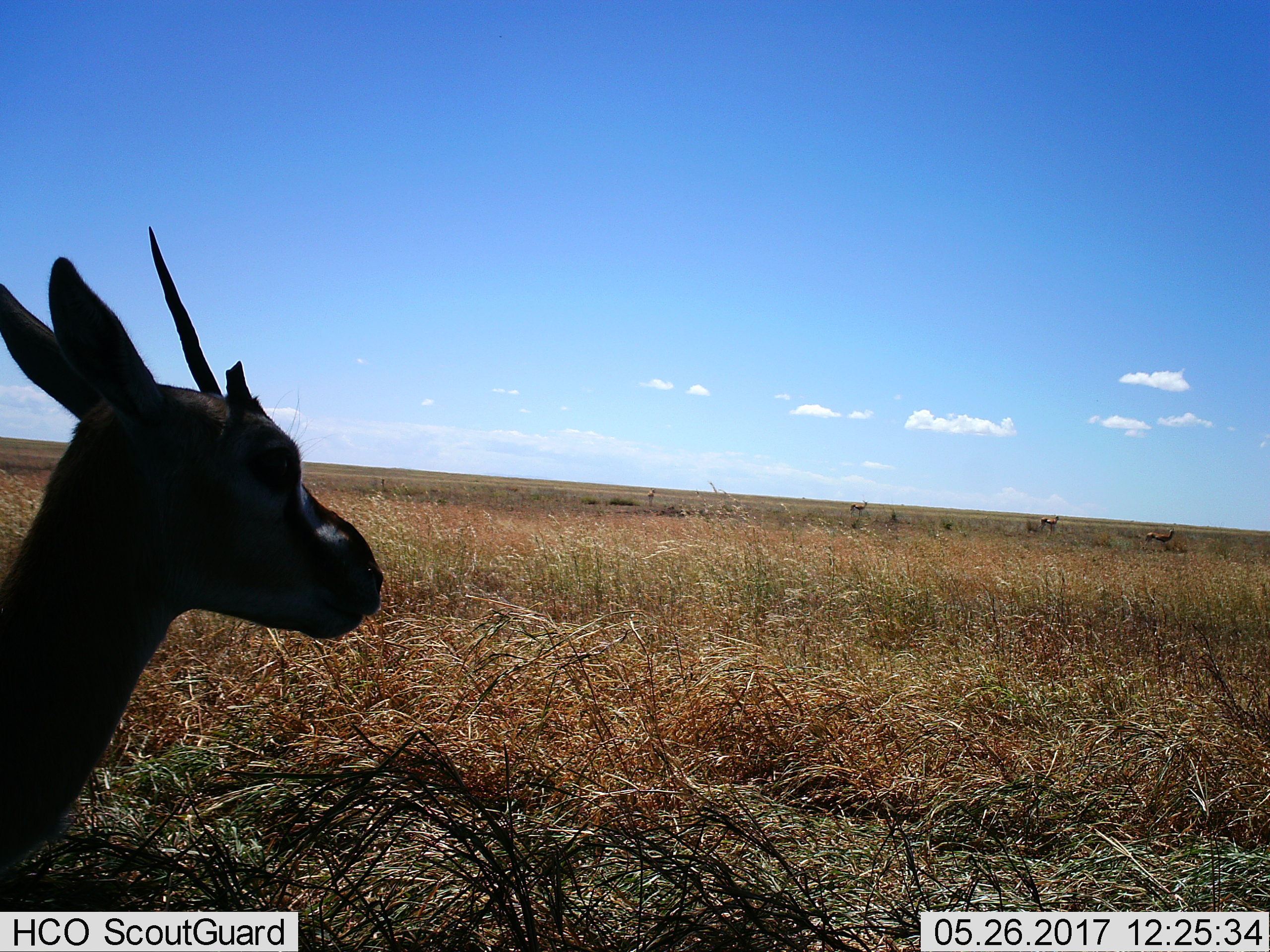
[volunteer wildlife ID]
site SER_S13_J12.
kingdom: Animalia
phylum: Chordata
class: Mammalia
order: Artiodactyla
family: Bovidae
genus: Eudorcas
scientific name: Eudorcas thomsonii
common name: thomson's gazelle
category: gazellethomsons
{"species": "gazellethomsons (thomson's gazelle) (Eudorcas thomsonii)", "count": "5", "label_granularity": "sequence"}